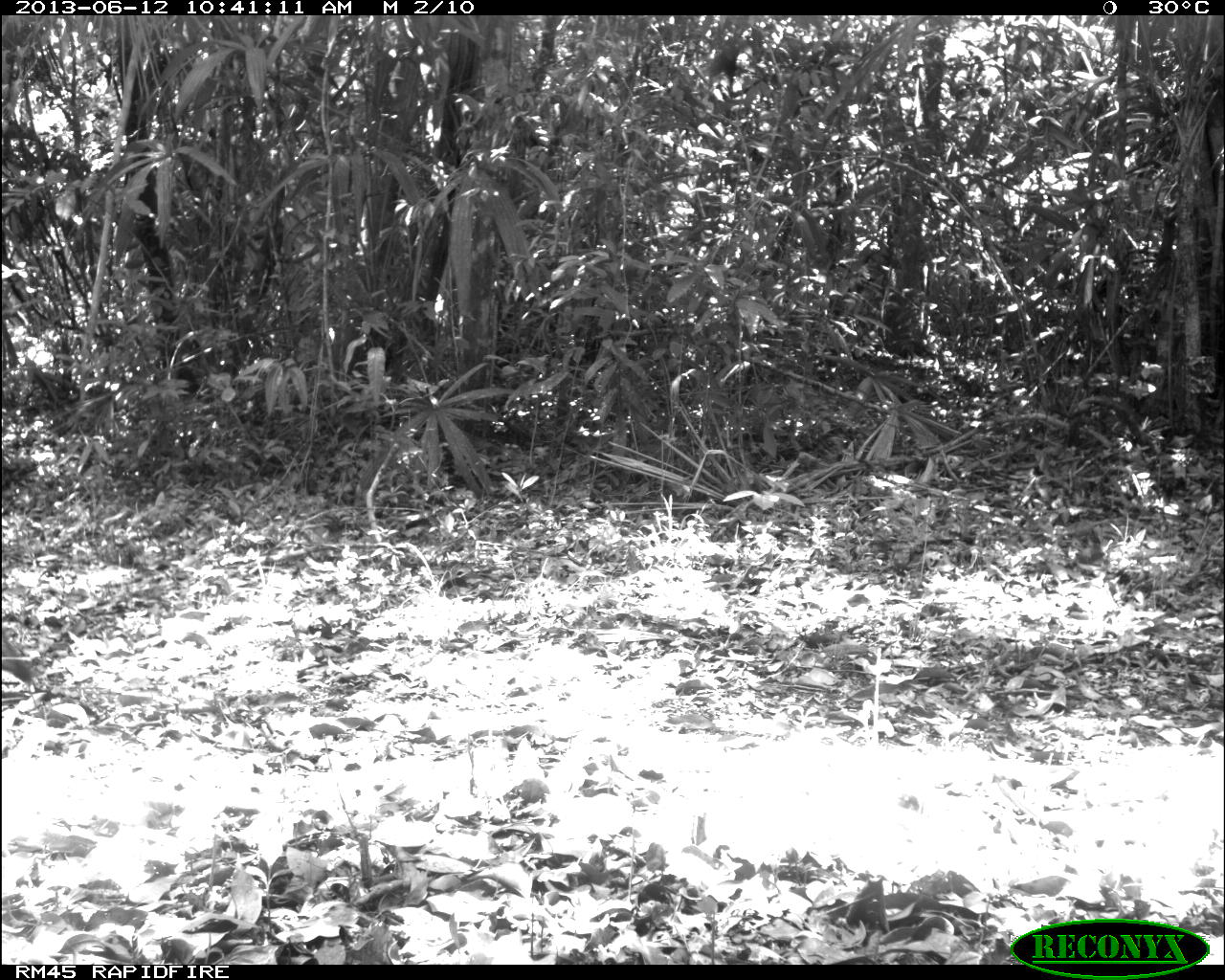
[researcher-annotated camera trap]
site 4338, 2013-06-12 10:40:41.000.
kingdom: Animalia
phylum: Chordata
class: Mammalia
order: Carnivora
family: Canidae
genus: Urocyon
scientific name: Urocyon cinereoargenteus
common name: gray fox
Urocyon cinereoargenteus (gray fox), count 1.